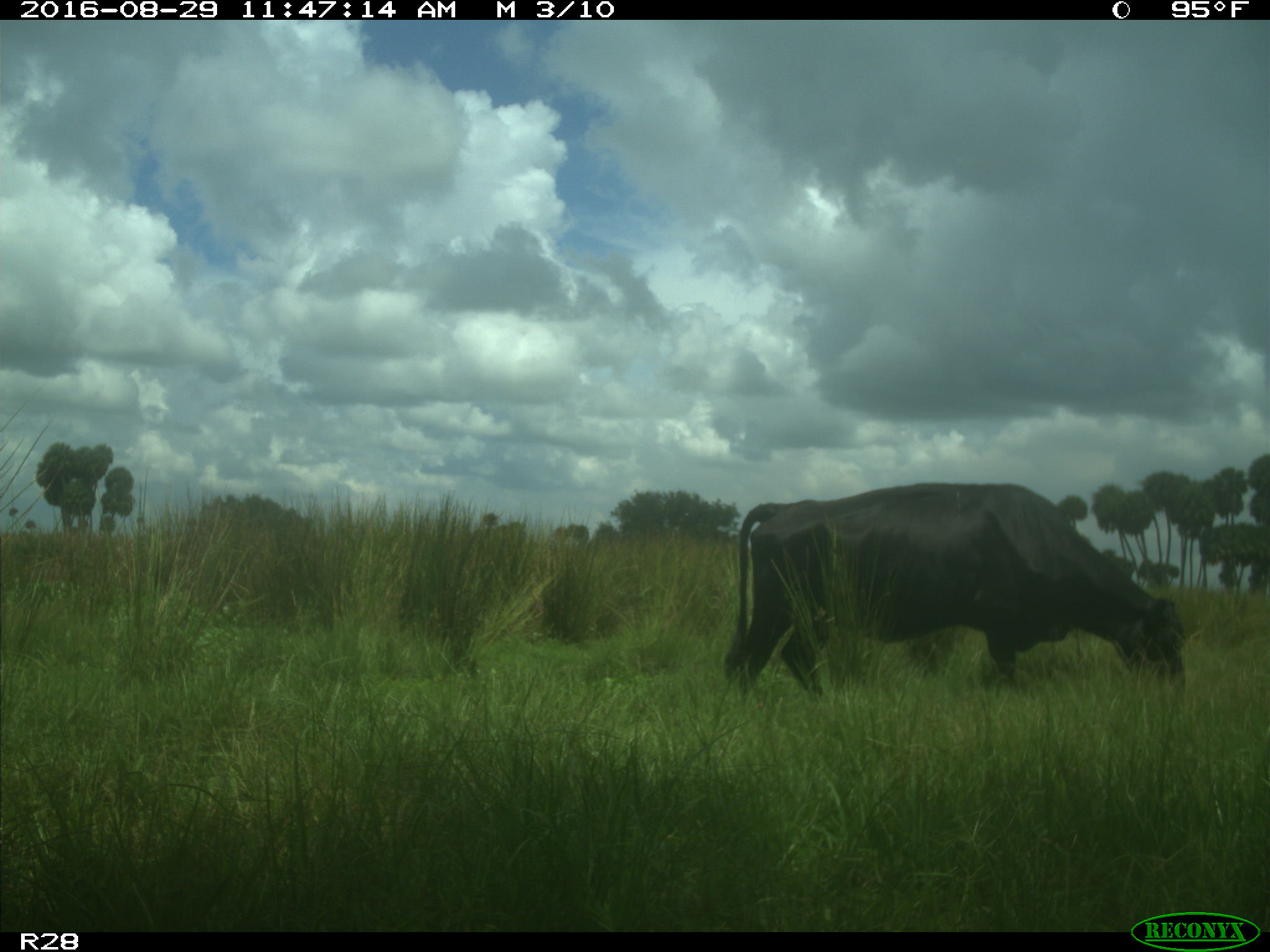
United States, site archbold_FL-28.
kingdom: Animalia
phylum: Chordata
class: Mammalia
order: Artiodactyla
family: Bovidae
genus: Bos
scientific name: Bos taurus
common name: domestic cow